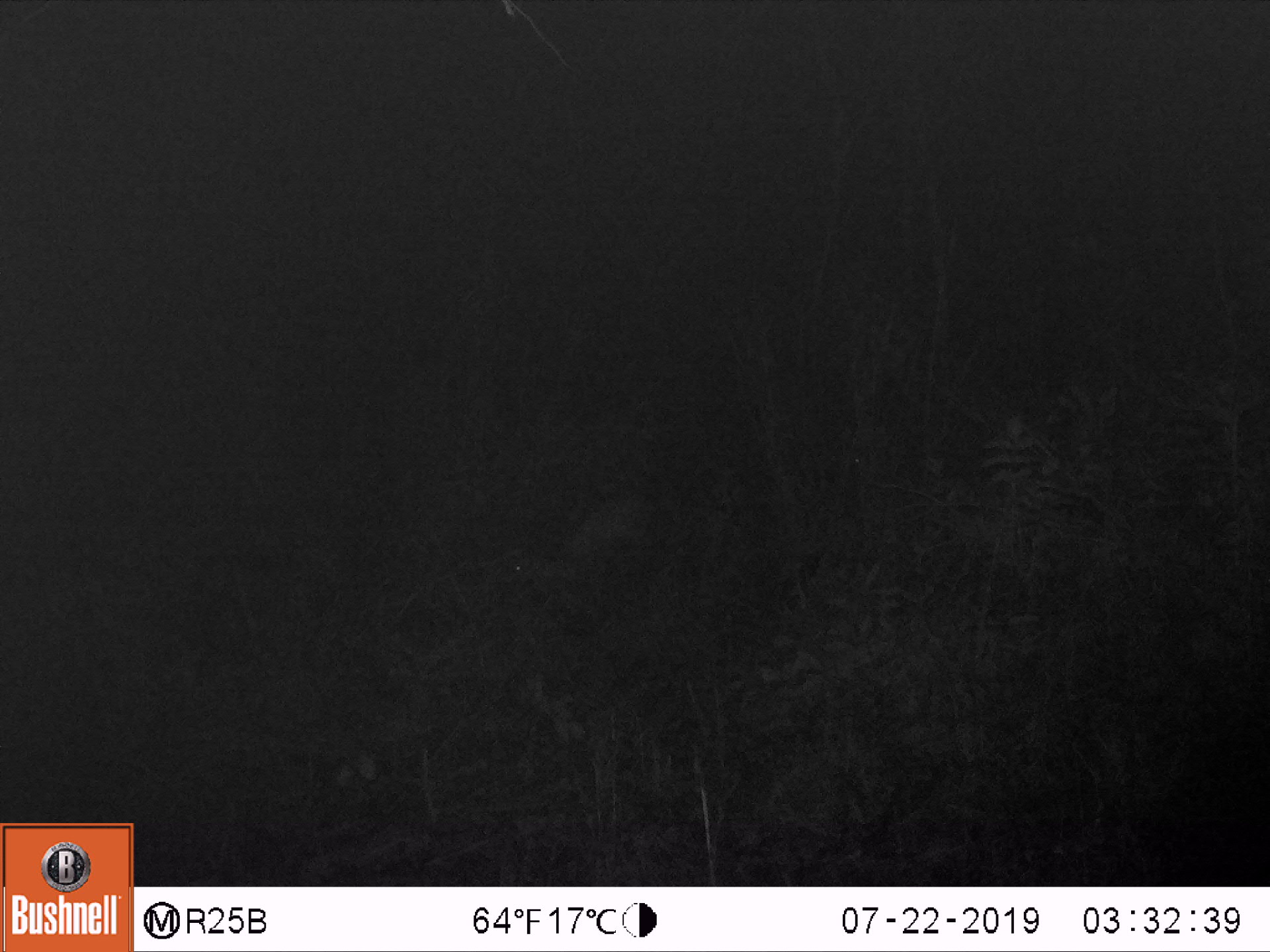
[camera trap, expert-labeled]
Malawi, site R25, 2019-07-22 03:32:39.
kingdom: Animalia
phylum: Chordata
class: Mammalia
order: Artiodactyla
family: Bovidae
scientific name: Antilopinae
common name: small antelope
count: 1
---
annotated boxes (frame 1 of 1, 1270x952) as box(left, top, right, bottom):
small antelope: box(481, 475, 687, 631)